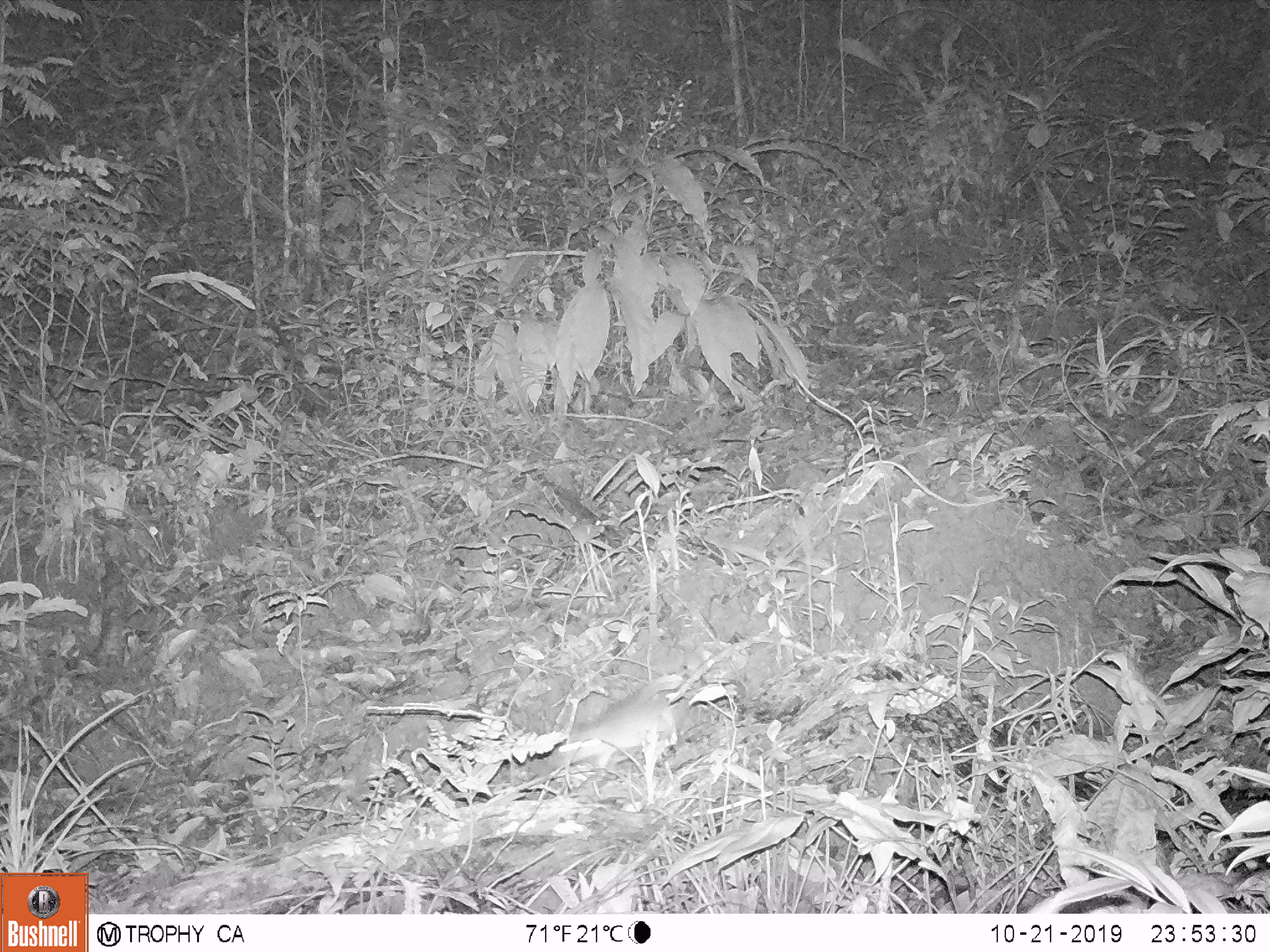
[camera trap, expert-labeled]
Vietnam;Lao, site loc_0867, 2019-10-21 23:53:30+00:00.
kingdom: Animalia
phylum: Chordata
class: Mammalia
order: Rodentia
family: Muridae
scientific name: Muridae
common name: old-world mice and rats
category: unidentified murid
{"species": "unidentified murid (old-world mice and rats) (Muridae)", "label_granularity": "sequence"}